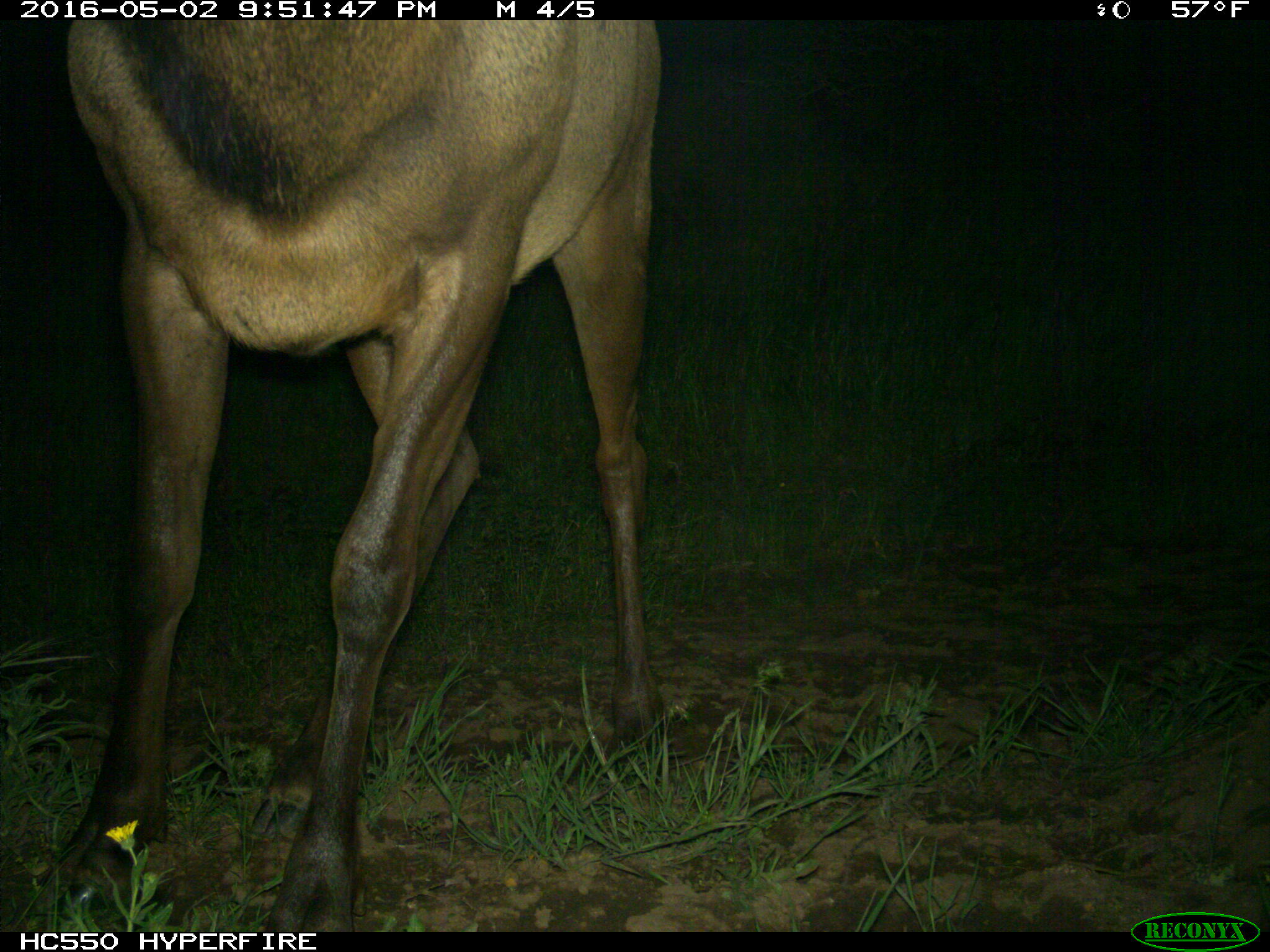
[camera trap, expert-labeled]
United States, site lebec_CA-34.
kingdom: Animalia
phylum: Chordata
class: Mammalia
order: Artiodactyla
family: Cervidae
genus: Cervus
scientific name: Cervus canadensis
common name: elk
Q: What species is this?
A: Cervus canadensis (elk).